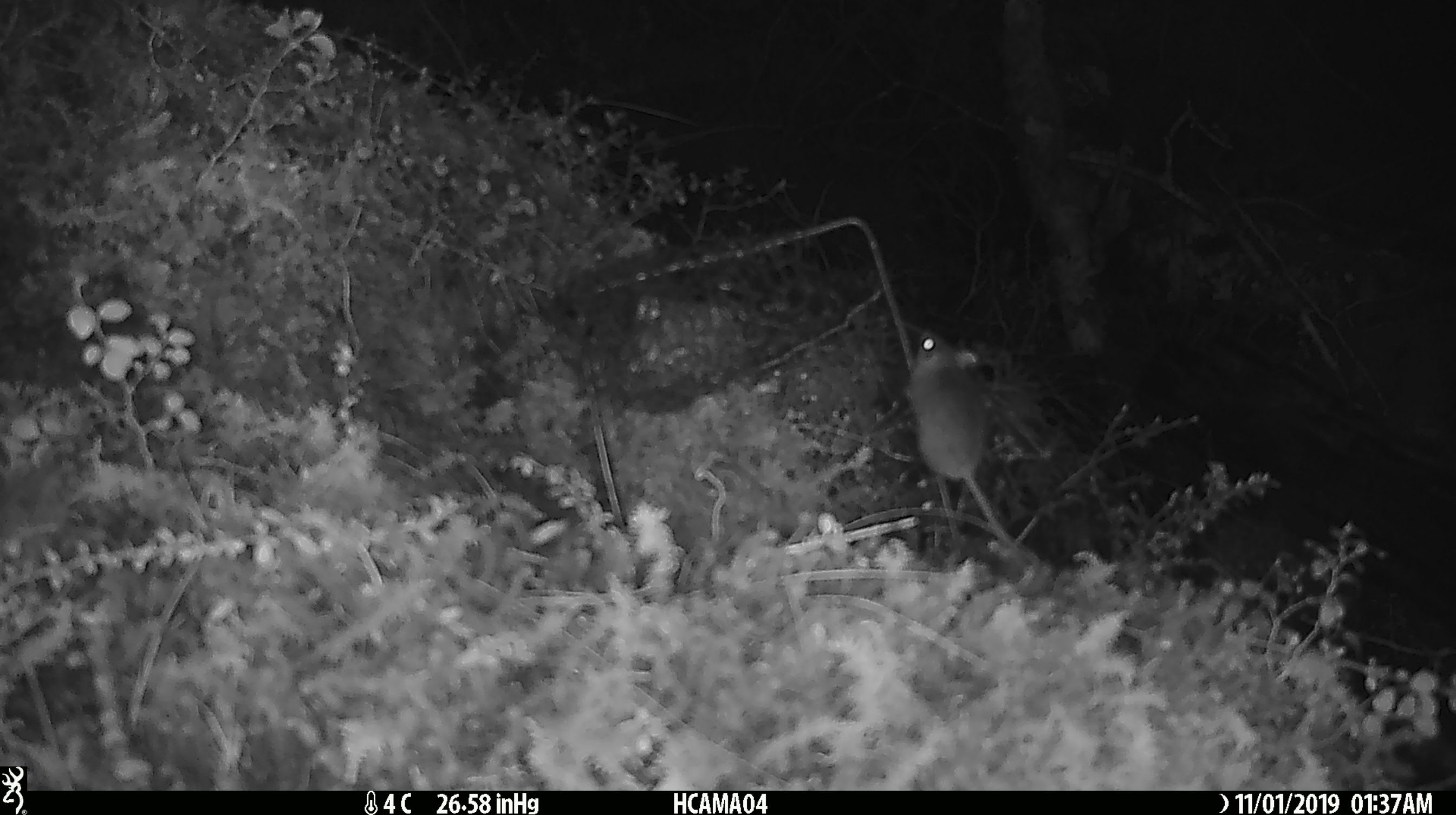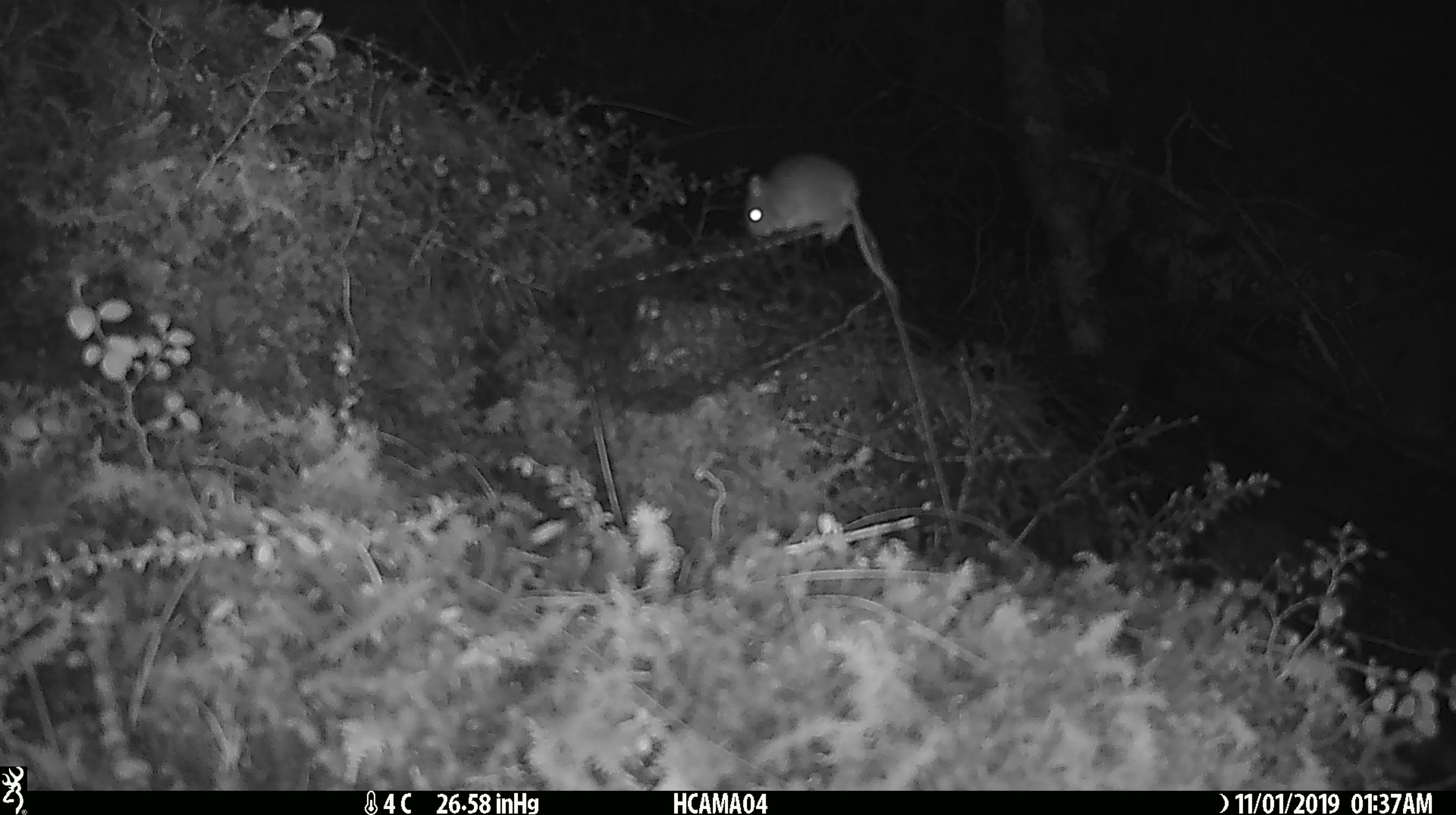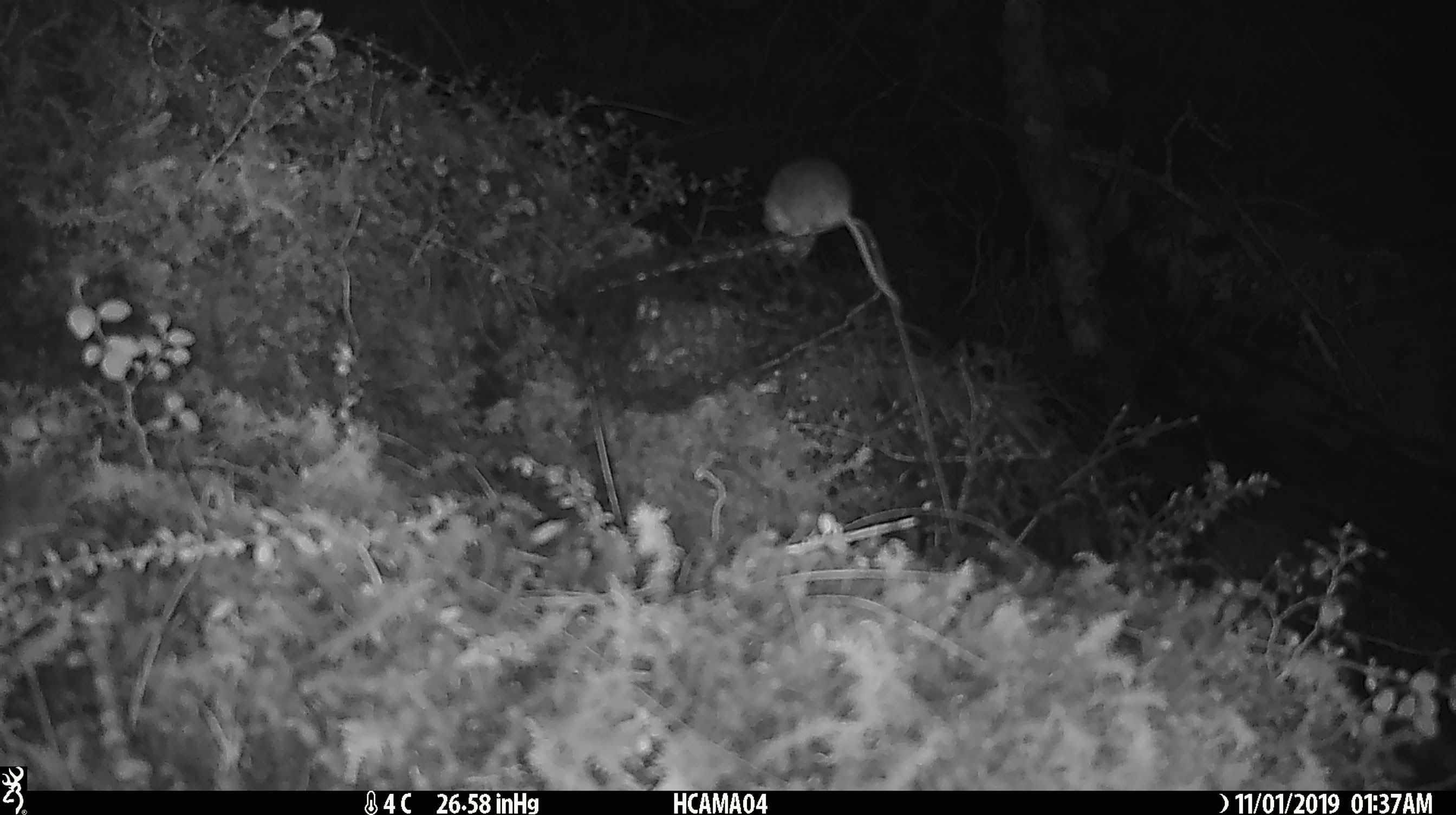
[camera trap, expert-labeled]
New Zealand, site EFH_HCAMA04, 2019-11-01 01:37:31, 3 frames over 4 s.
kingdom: Animalia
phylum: Chordata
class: Mammalia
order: Rodentia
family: Muridae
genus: Mus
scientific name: Mus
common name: mouse